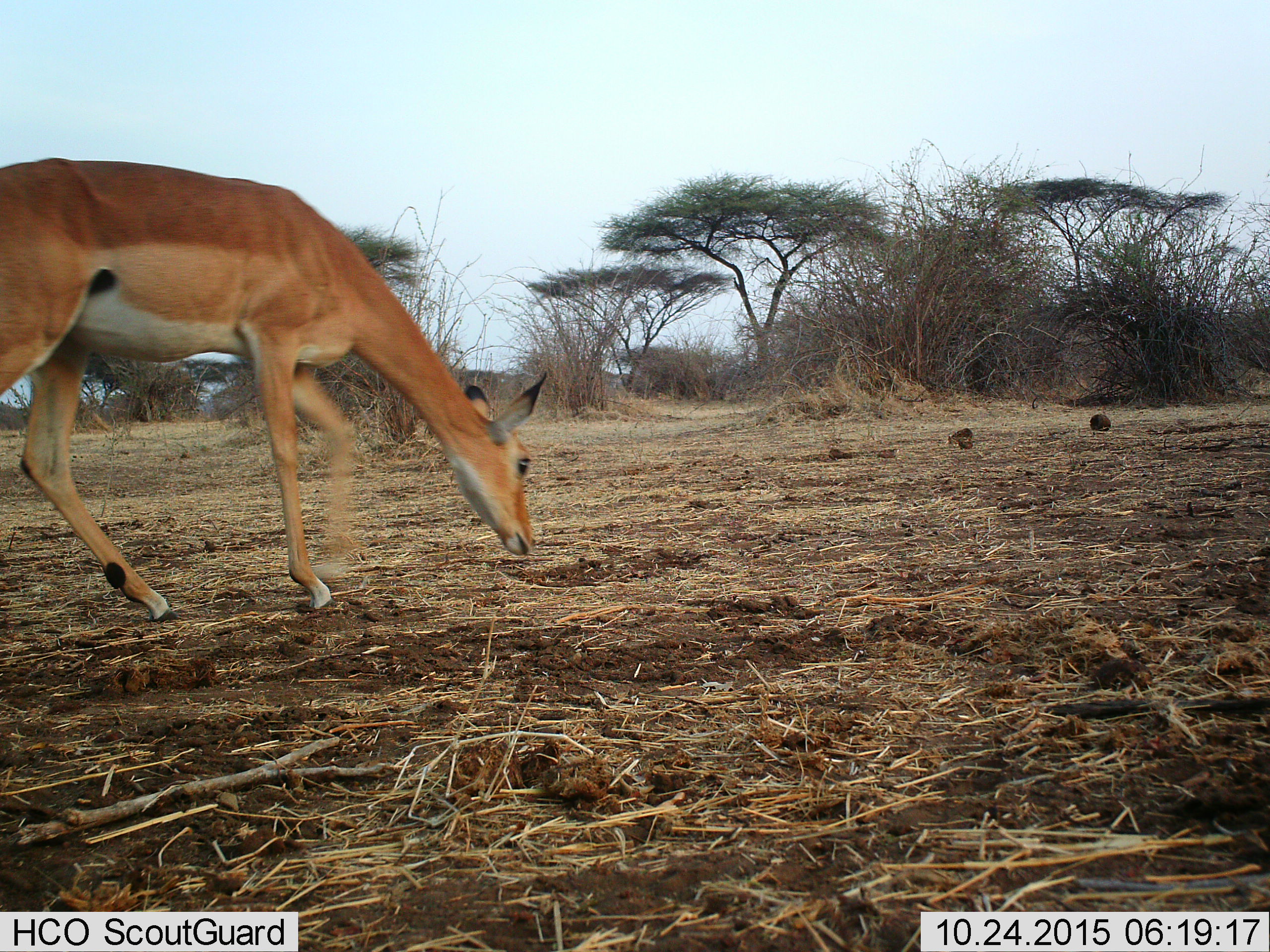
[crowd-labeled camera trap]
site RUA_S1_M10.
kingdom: Animalia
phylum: Chordata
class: Mammalia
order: Artiodactyla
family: Bovidae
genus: Aepyceros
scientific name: Aepyceros melampus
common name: impala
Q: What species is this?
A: Impala (Aepyceros melampus).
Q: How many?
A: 1.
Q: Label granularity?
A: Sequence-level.